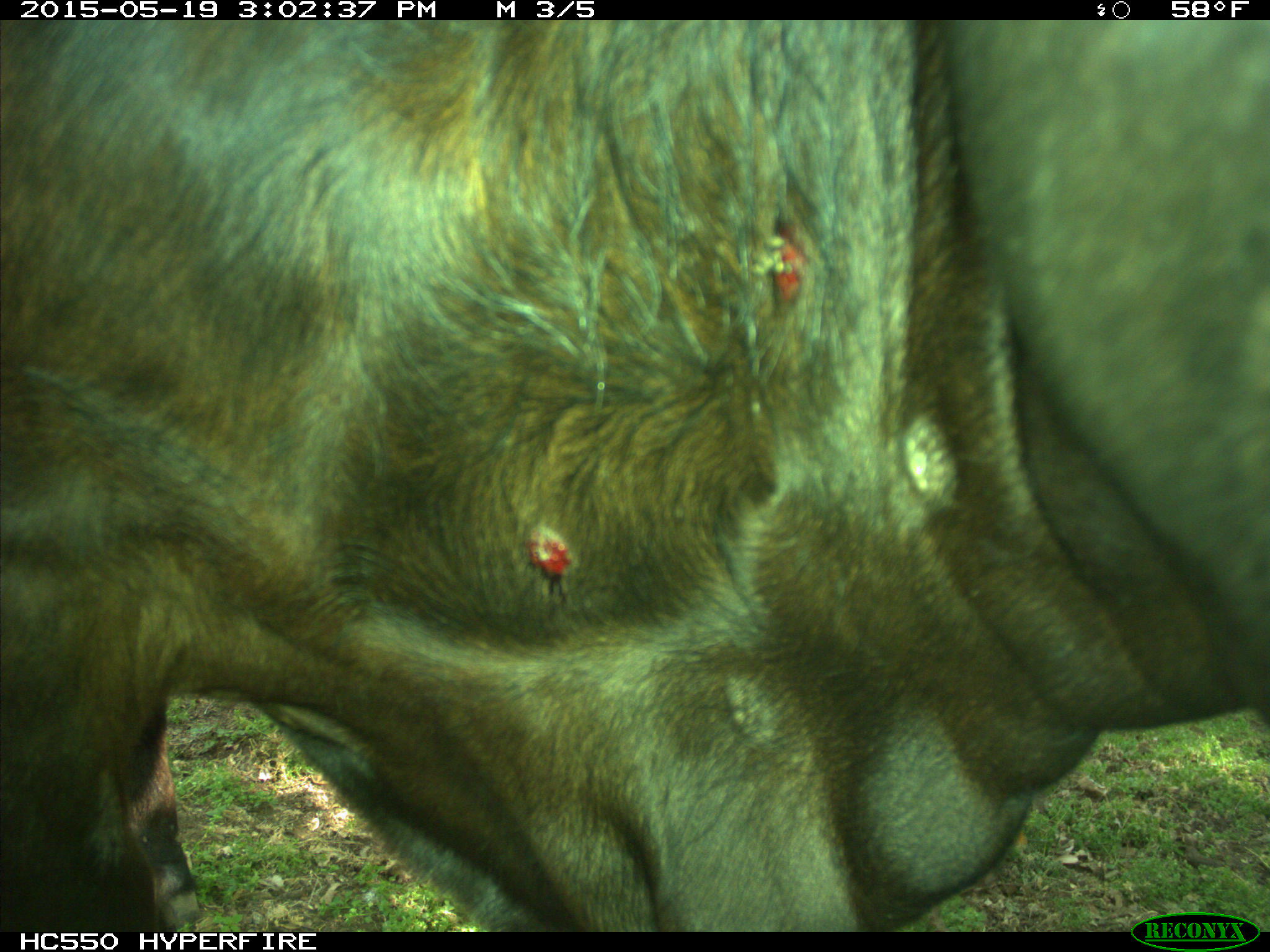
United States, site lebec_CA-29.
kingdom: Animalia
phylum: Chordata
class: Mammalia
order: Artiodactyla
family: Bovidae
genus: Bos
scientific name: Bos taurus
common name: domestic cow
Bos taurus (domestic cow).